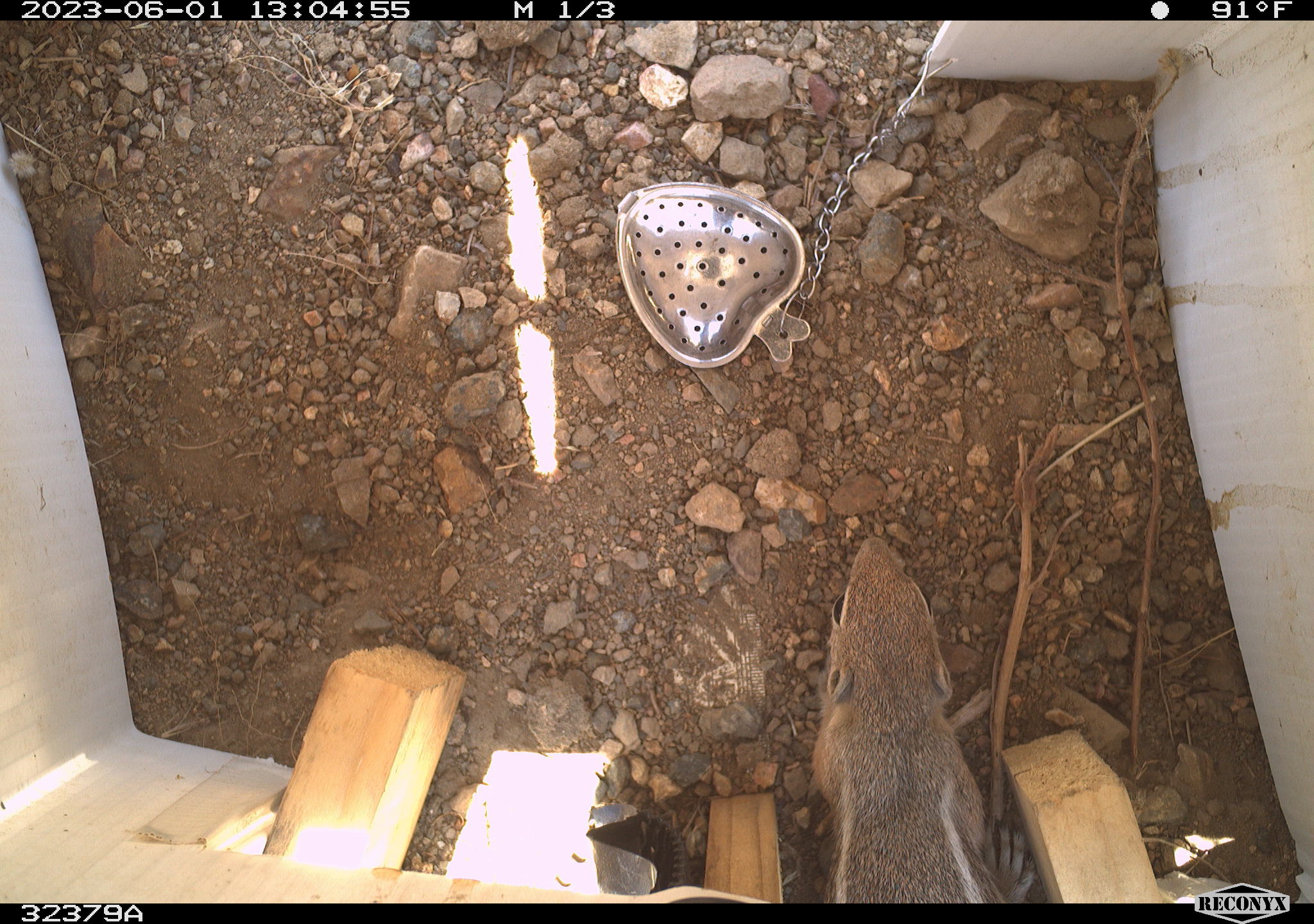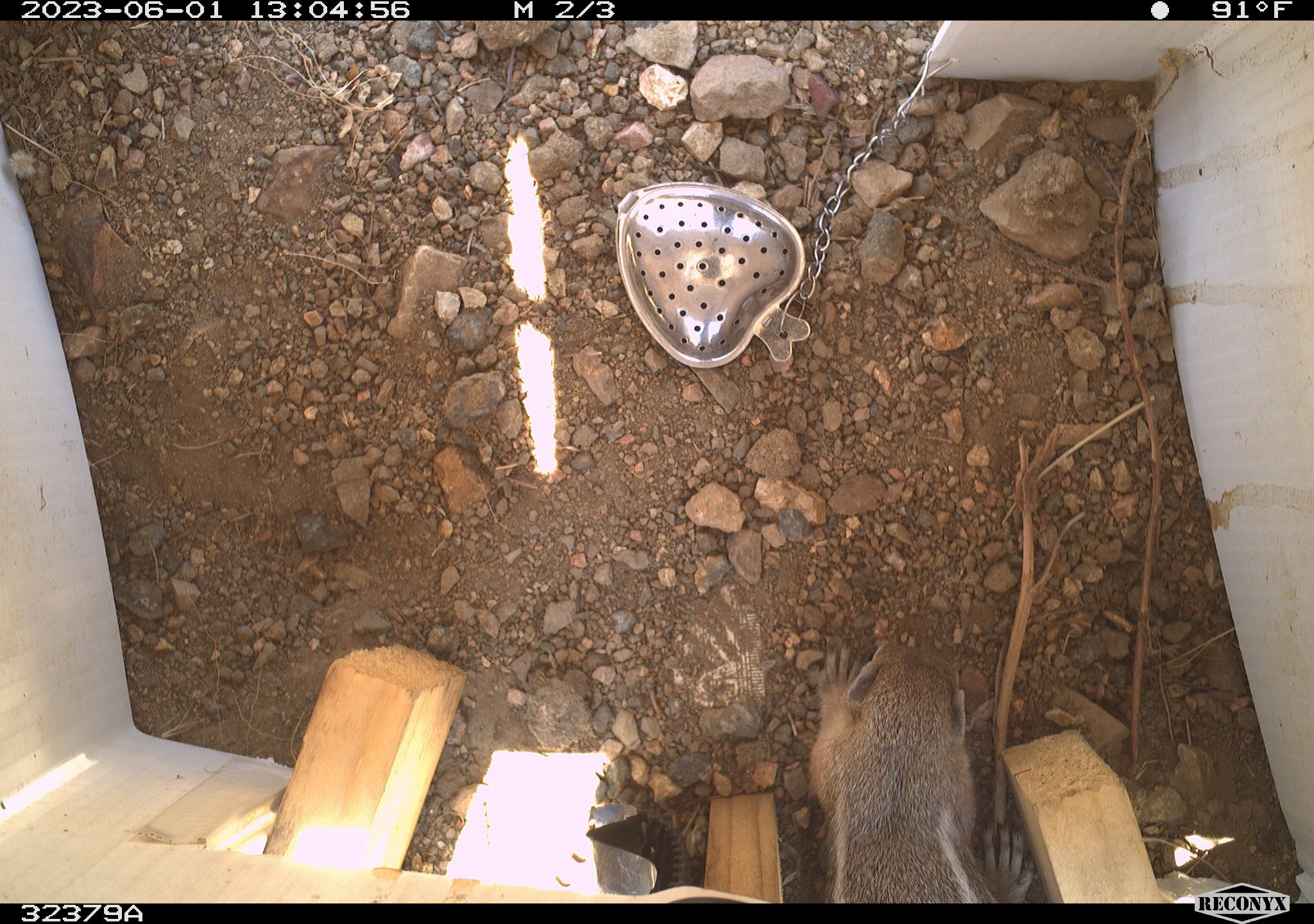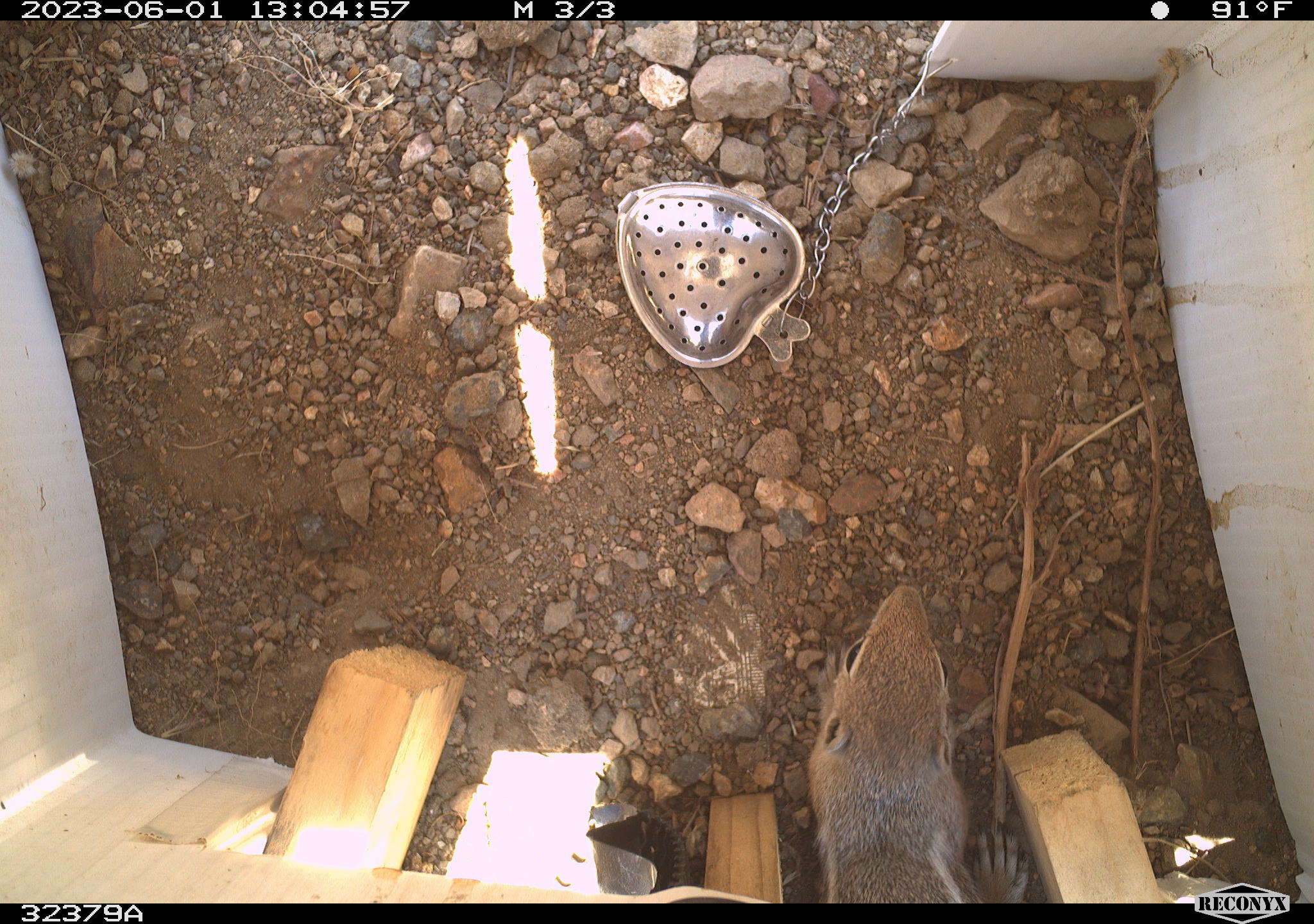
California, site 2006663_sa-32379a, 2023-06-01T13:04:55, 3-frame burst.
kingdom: Animalia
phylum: Chordata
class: Mammalia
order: Rodentia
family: Sciuridae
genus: Ammospermophilus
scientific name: Ammospermophilus leucurus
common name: white-tailed antelope squirrel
White-tailed antelope squirrel (Ammospermophilus leucurus).